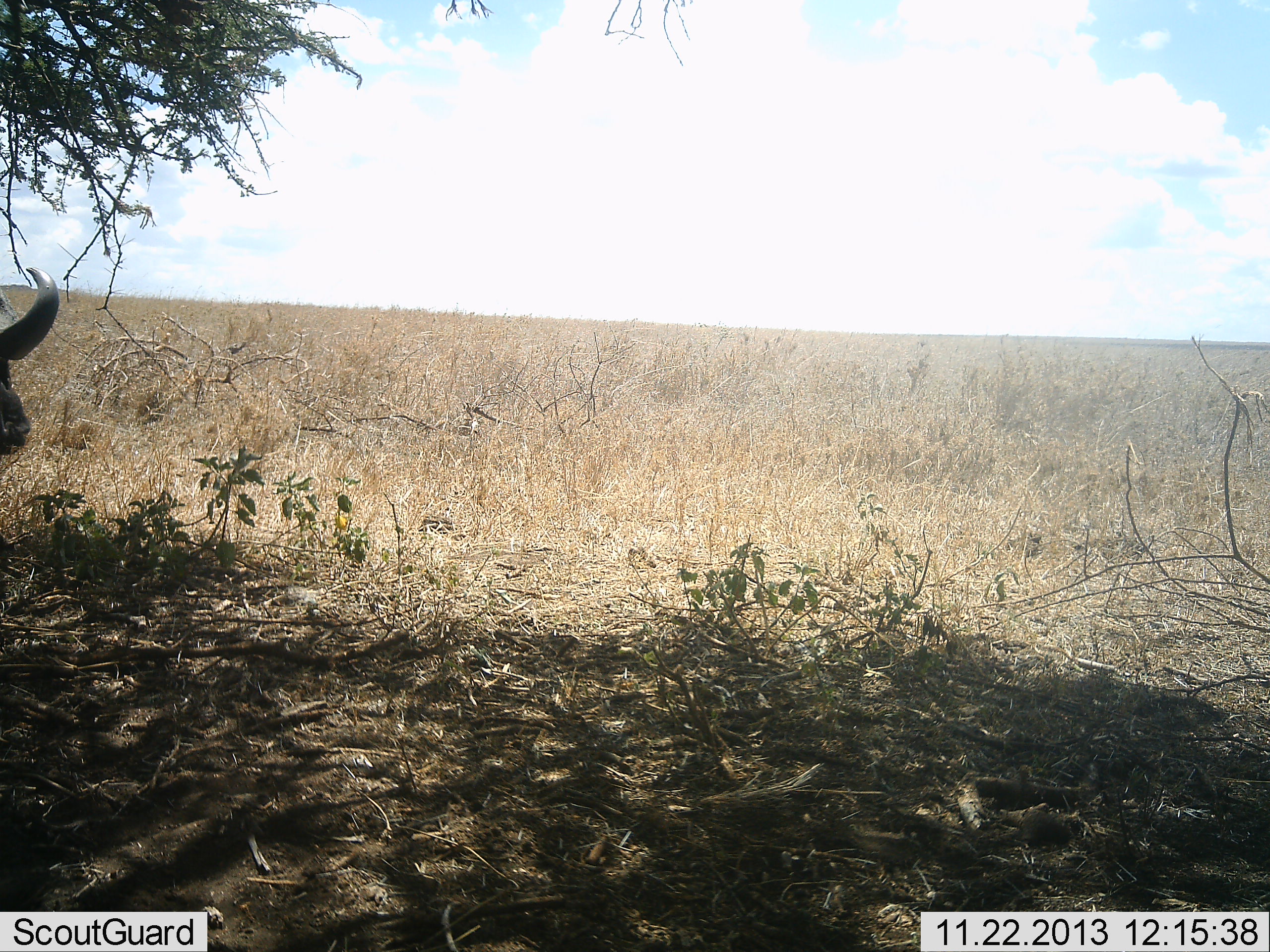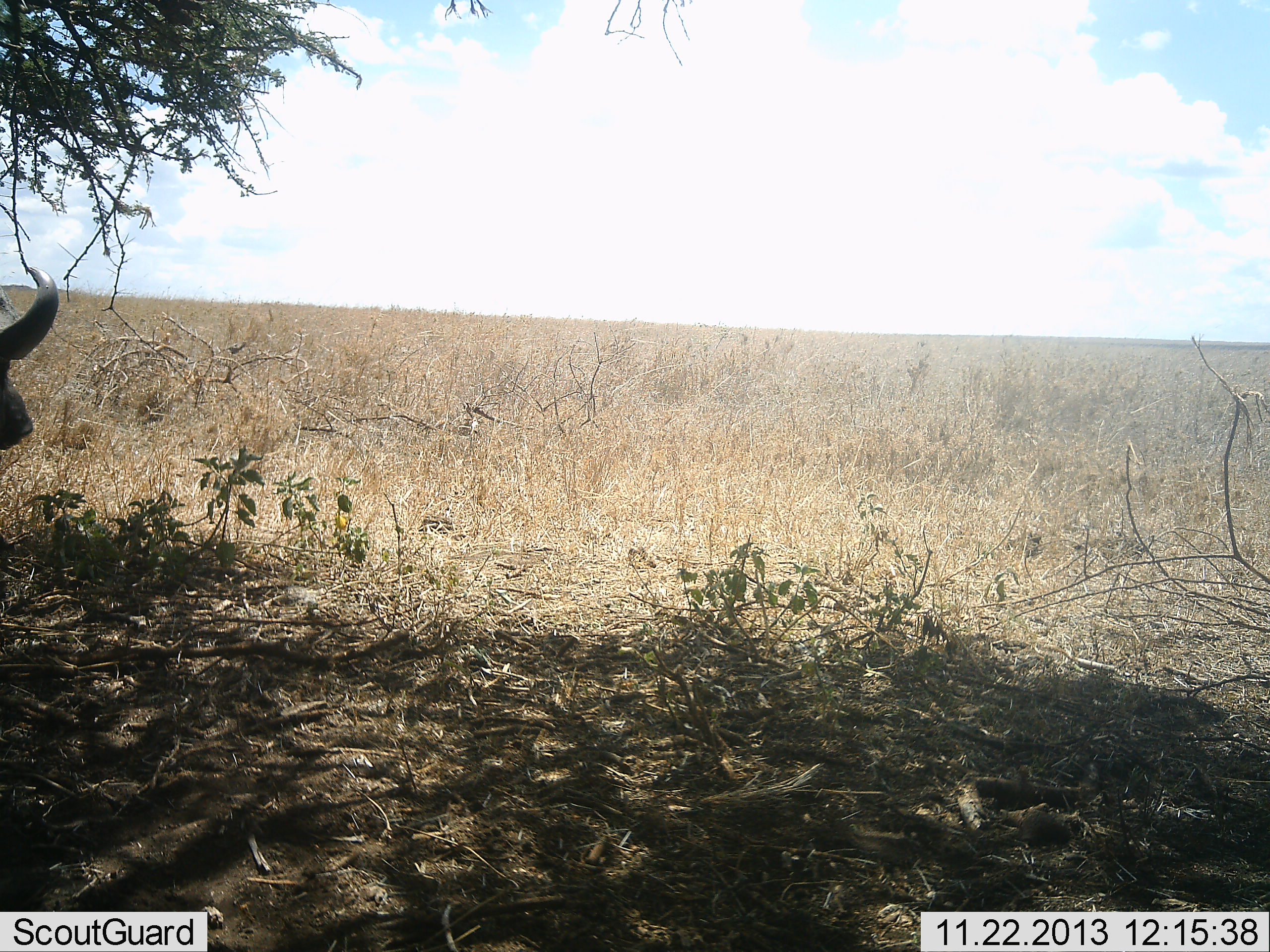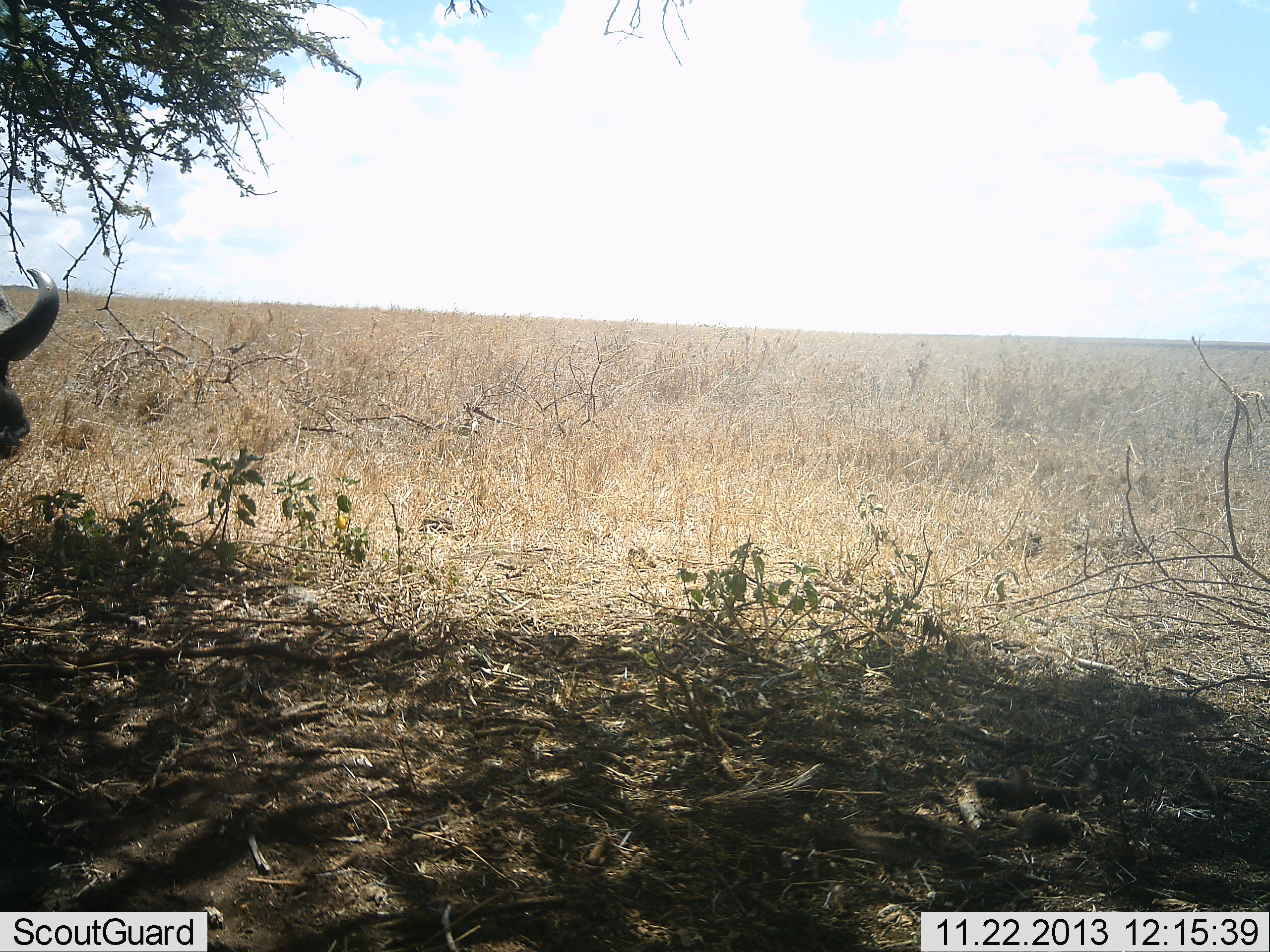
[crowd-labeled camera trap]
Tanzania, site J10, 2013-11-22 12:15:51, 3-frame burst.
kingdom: Animalia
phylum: Chordata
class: Mammalia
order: Artiodactyla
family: Bovidae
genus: Syncerus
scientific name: Syncerus caffer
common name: cape buffalo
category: buffalo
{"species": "buffalo (cape buffalo) (Syncerus caffer)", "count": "1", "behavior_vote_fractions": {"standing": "60%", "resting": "10%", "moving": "0%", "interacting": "0%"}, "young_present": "0%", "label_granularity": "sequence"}